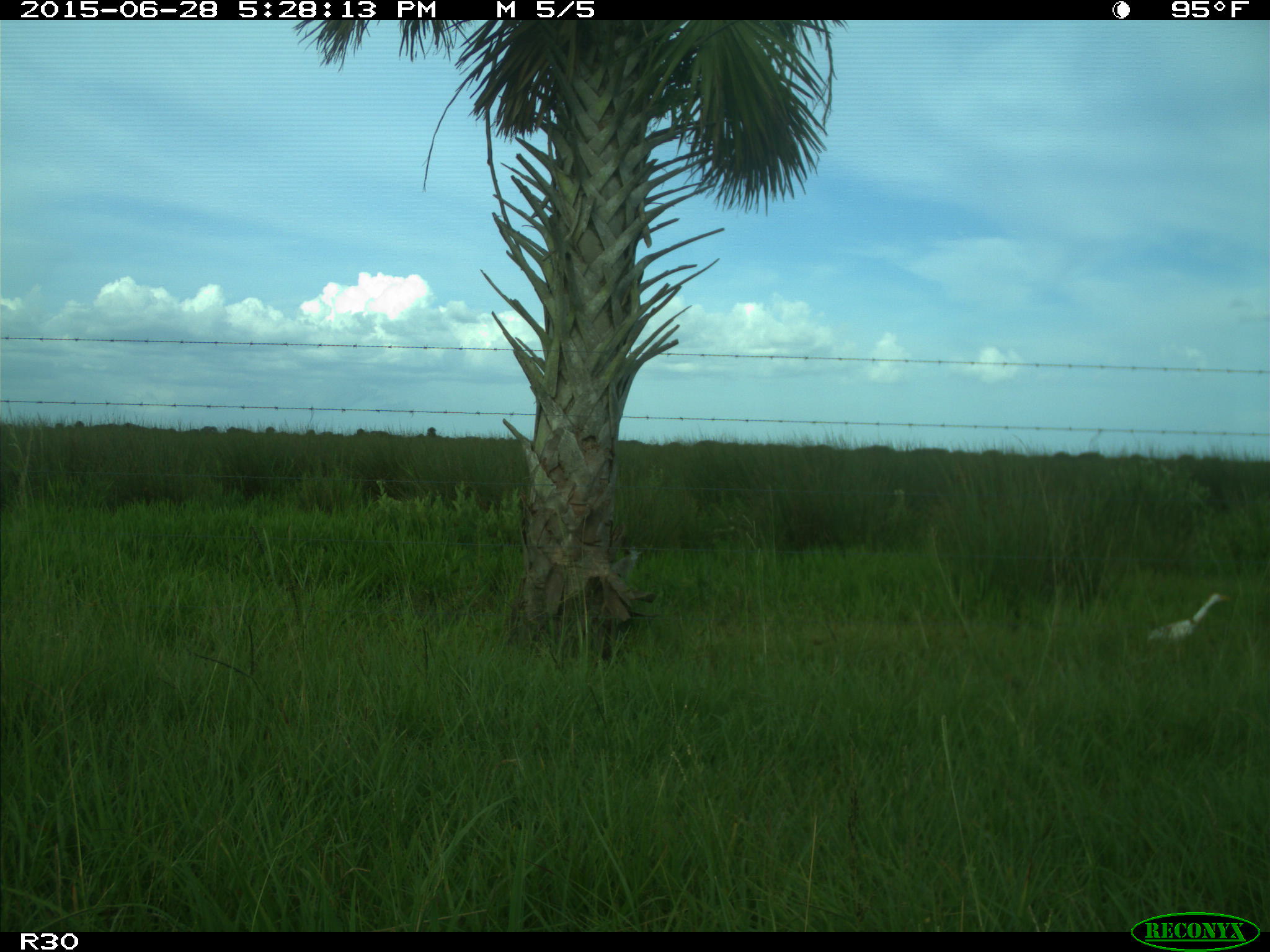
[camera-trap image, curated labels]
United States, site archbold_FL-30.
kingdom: Animalia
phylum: Chordata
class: Aves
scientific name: Aves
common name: birds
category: unidentified bird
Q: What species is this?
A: Unidentified bird (birds) (Aves).